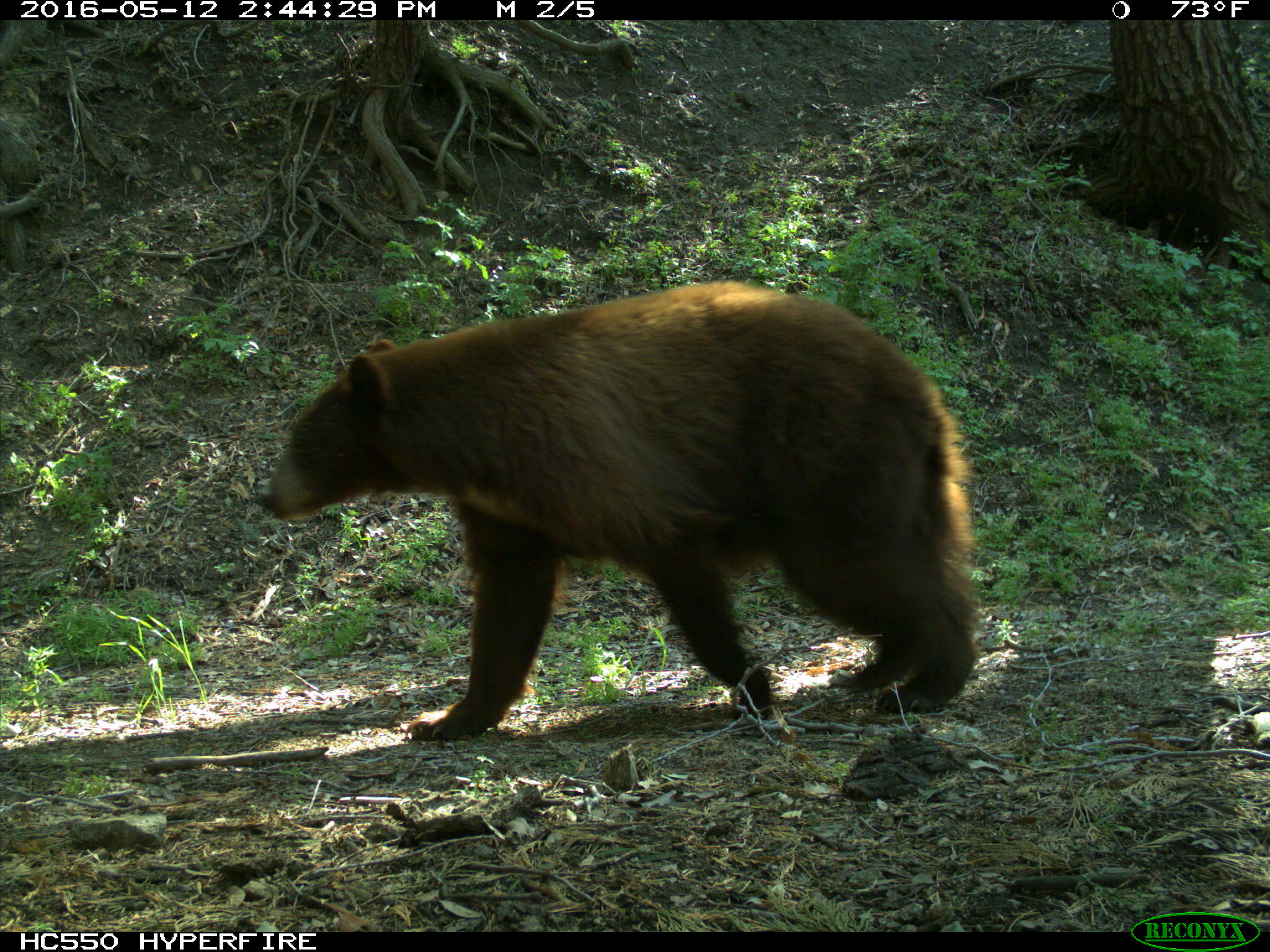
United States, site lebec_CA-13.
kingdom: Animalia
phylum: Chordata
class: Mammalia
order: Carnivora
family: Ursidae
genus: Ursus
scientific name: Ursus americanus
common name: american black bear